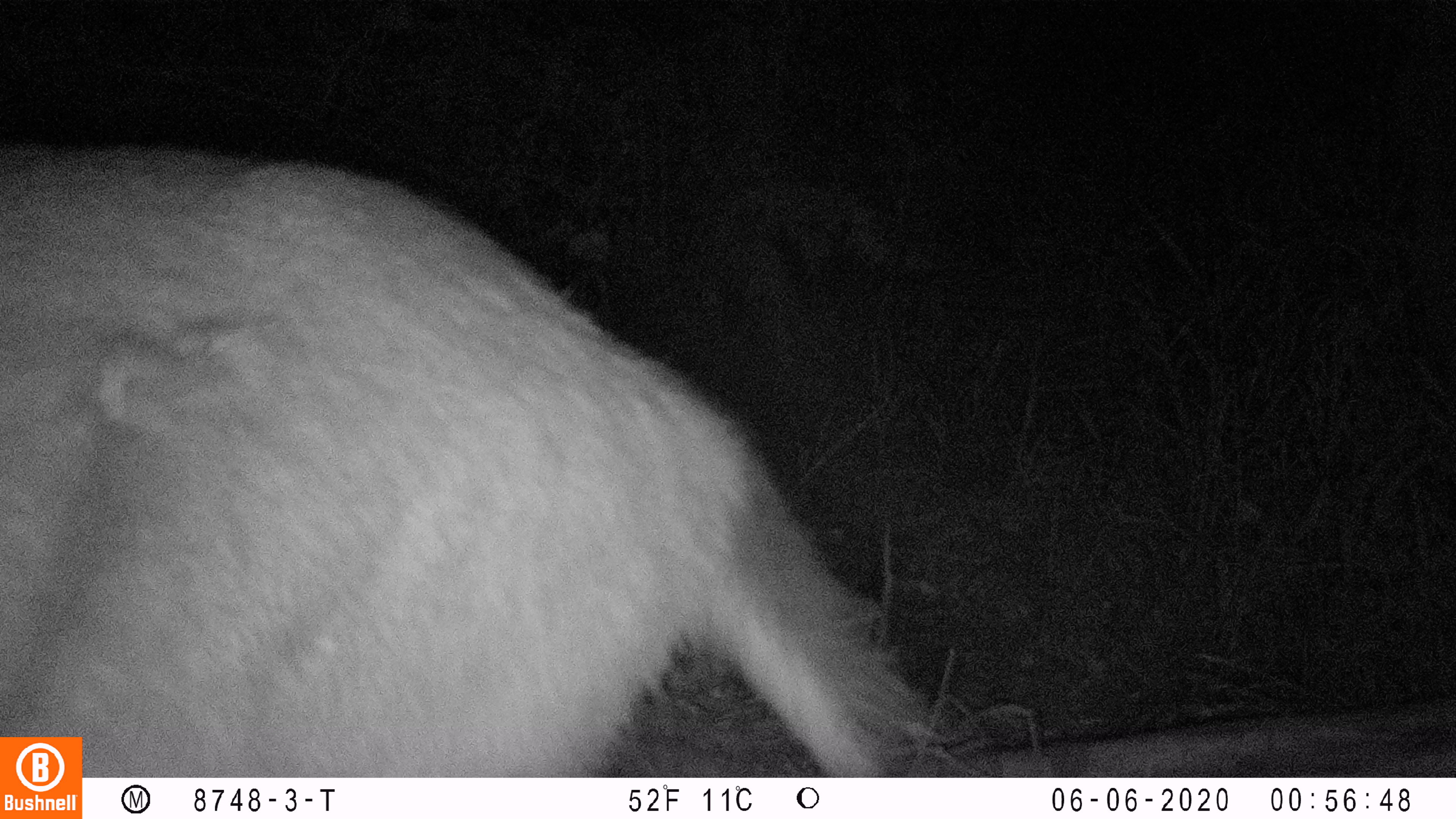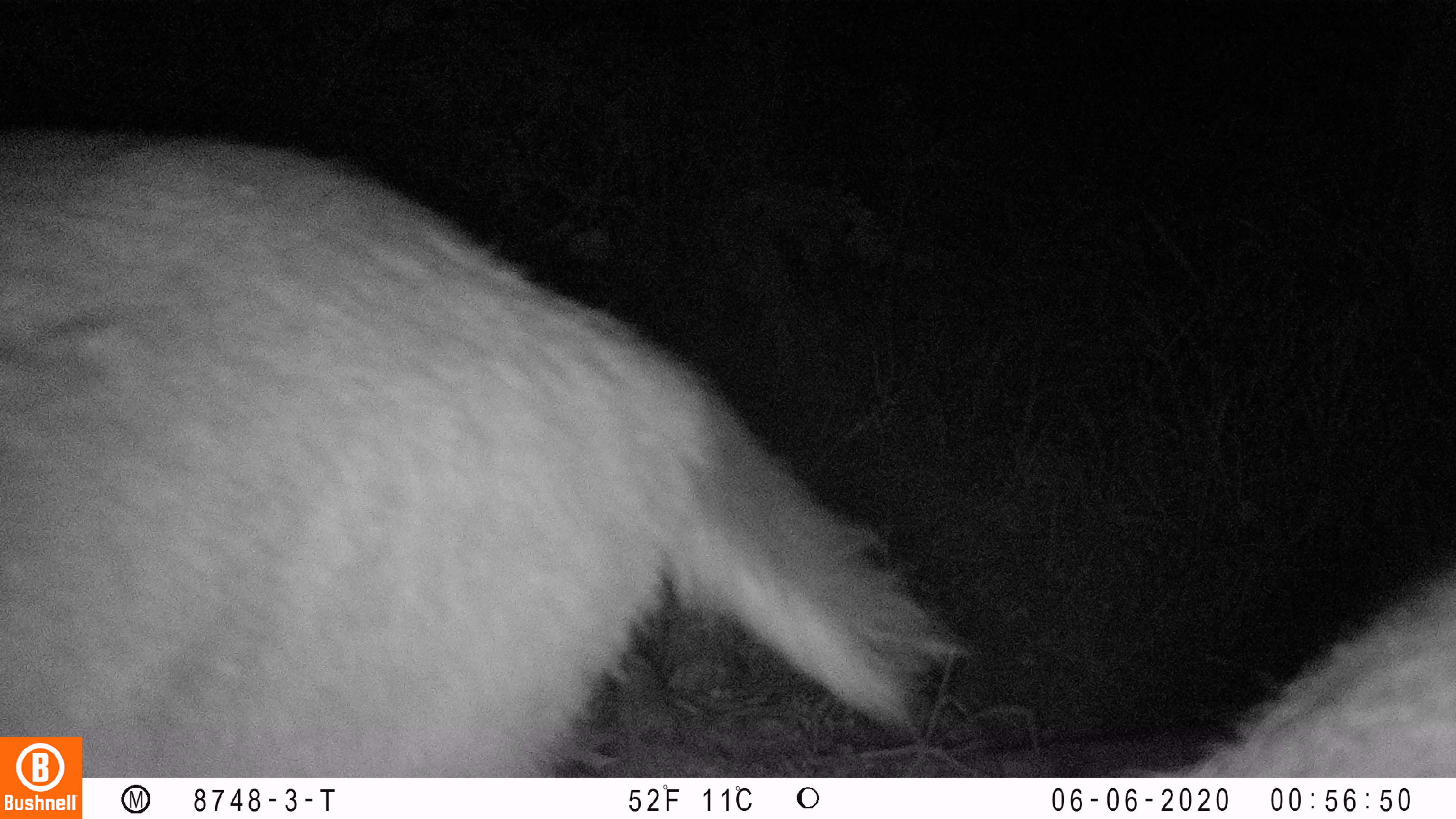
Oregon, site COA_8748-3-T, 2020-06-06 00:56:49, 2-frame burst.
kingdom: Animalia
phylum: Chordata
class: Mammalia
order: Artiodactyla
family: Cervidae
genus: Odocoileus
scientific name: Odocoileus hemionus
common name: black-tailed deer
Black-tailed deer (Odocoileus hemionus).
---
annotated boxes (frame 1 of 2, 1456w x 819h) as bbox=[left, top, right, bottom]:
black-tailed deer: bbox=[86, 129, 948, 768]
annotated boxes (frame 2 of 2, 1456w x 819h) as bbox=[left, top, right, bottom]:
black-tailed deer: bbox=[10, 122, 971, 727]